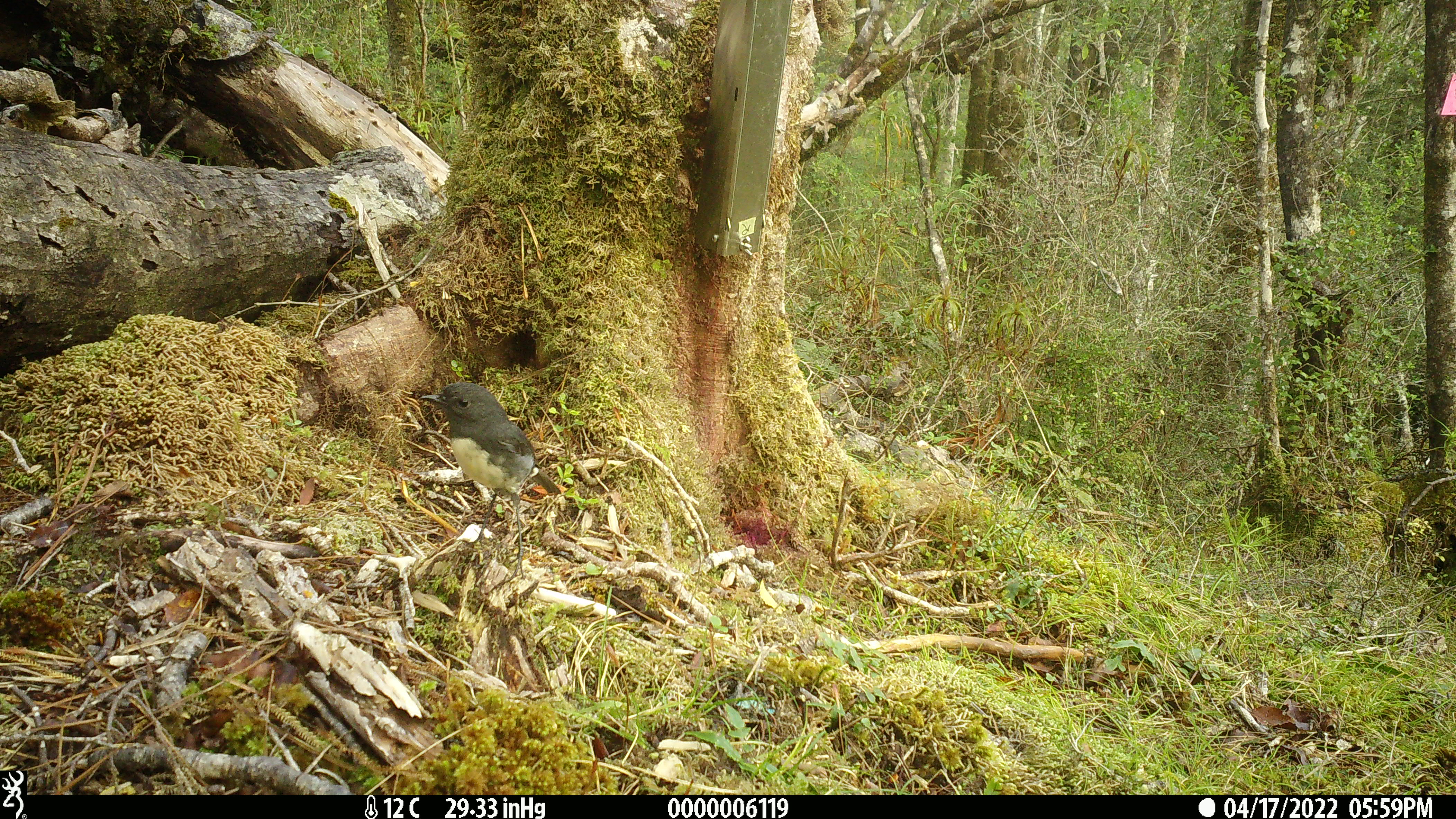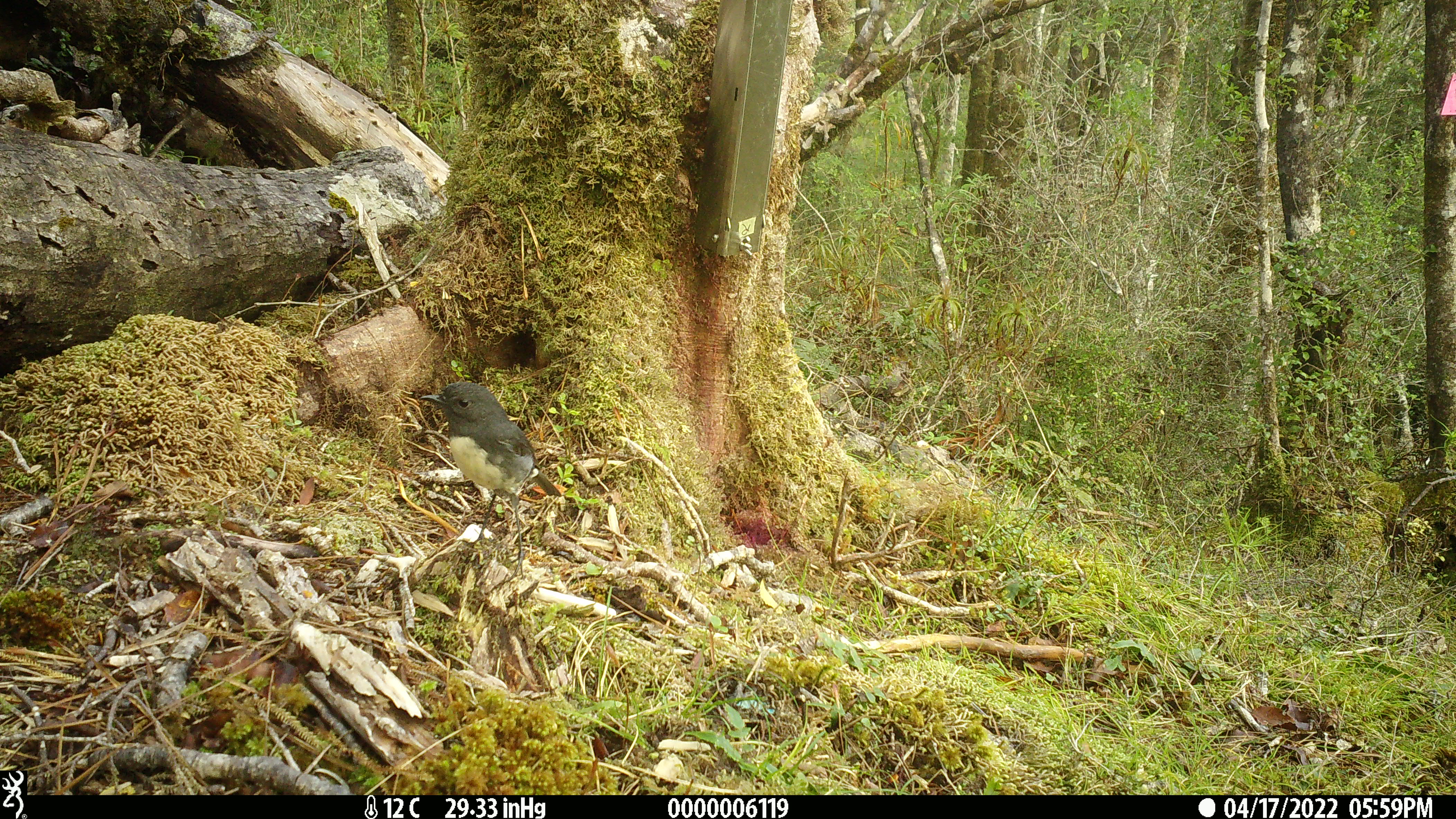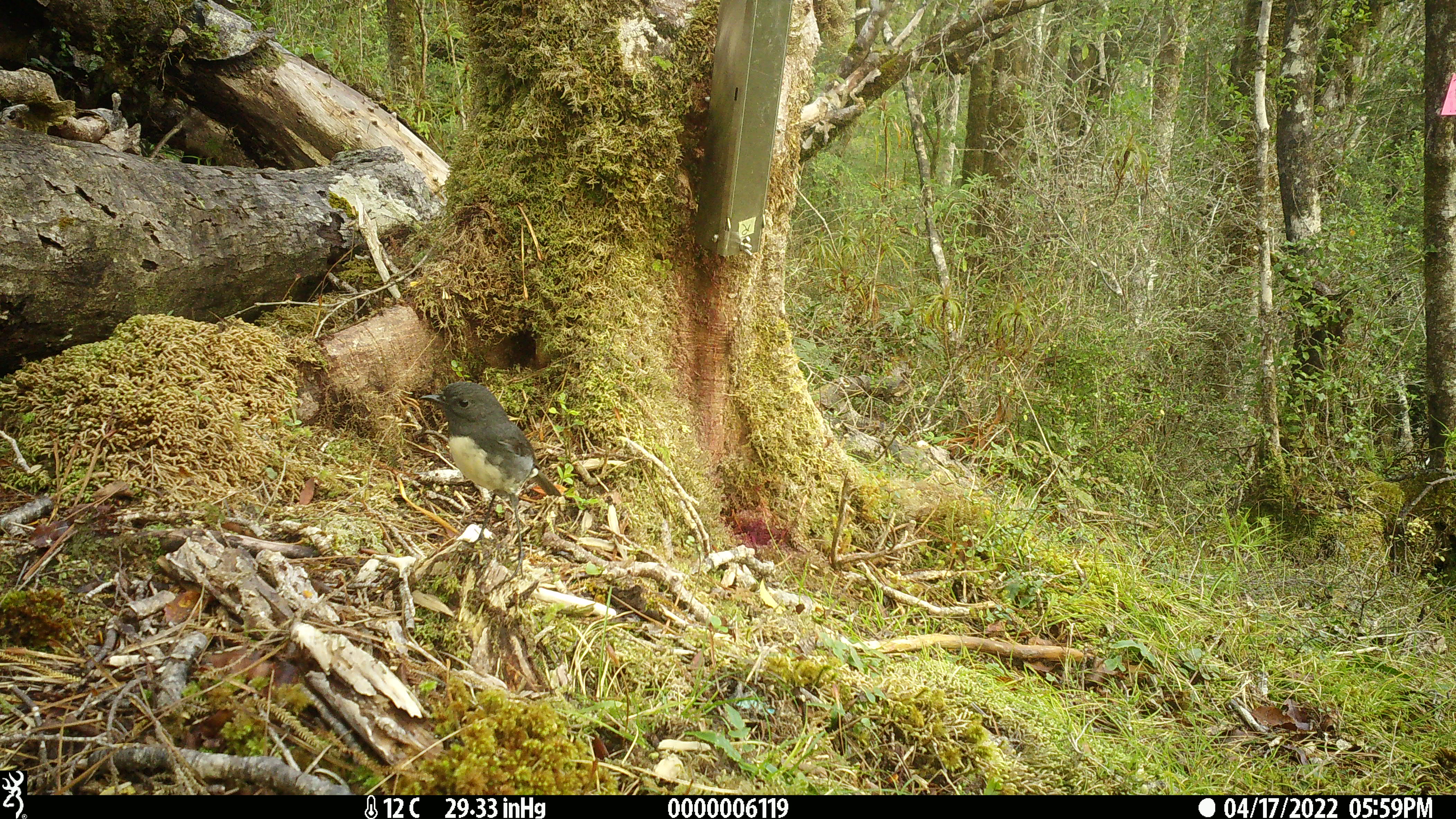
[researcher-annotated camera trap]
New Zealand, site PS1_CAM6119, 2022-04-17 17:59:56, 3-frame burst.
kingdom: Animalia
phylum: Chordata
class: Aves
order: Passeriformes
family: Petroicidae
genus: Petroica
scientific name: Petroica australis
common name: new zealand robin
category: robin